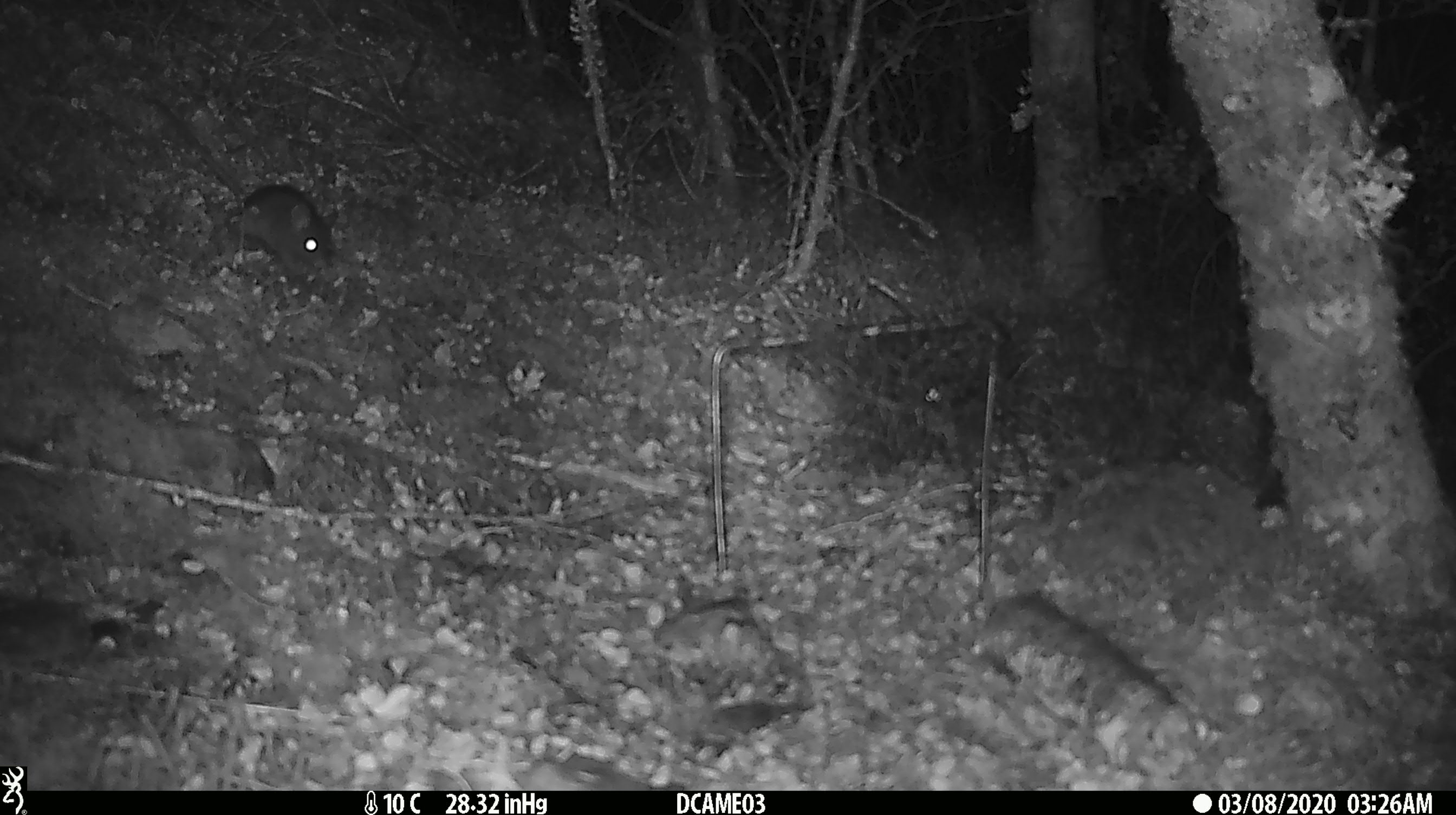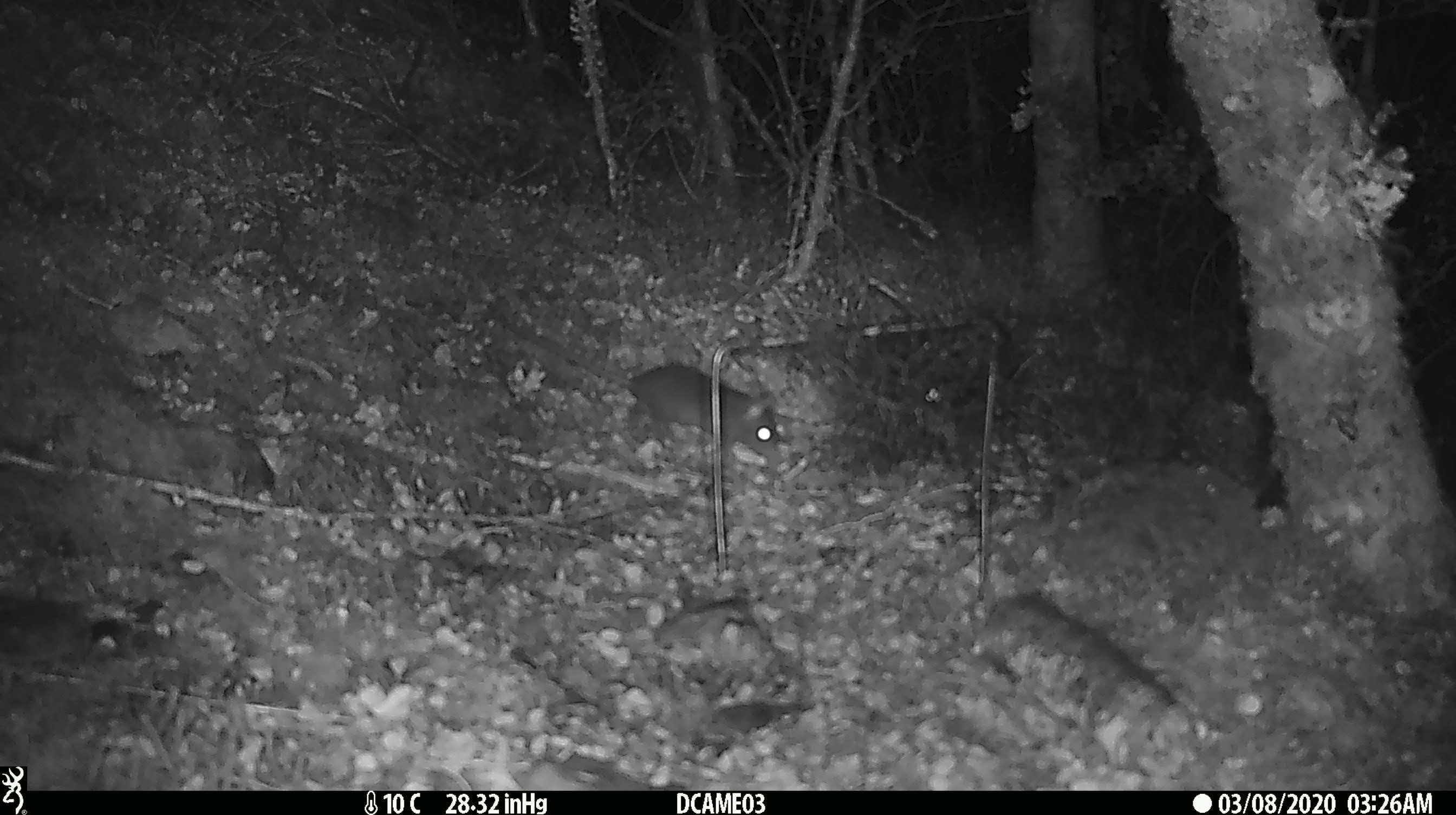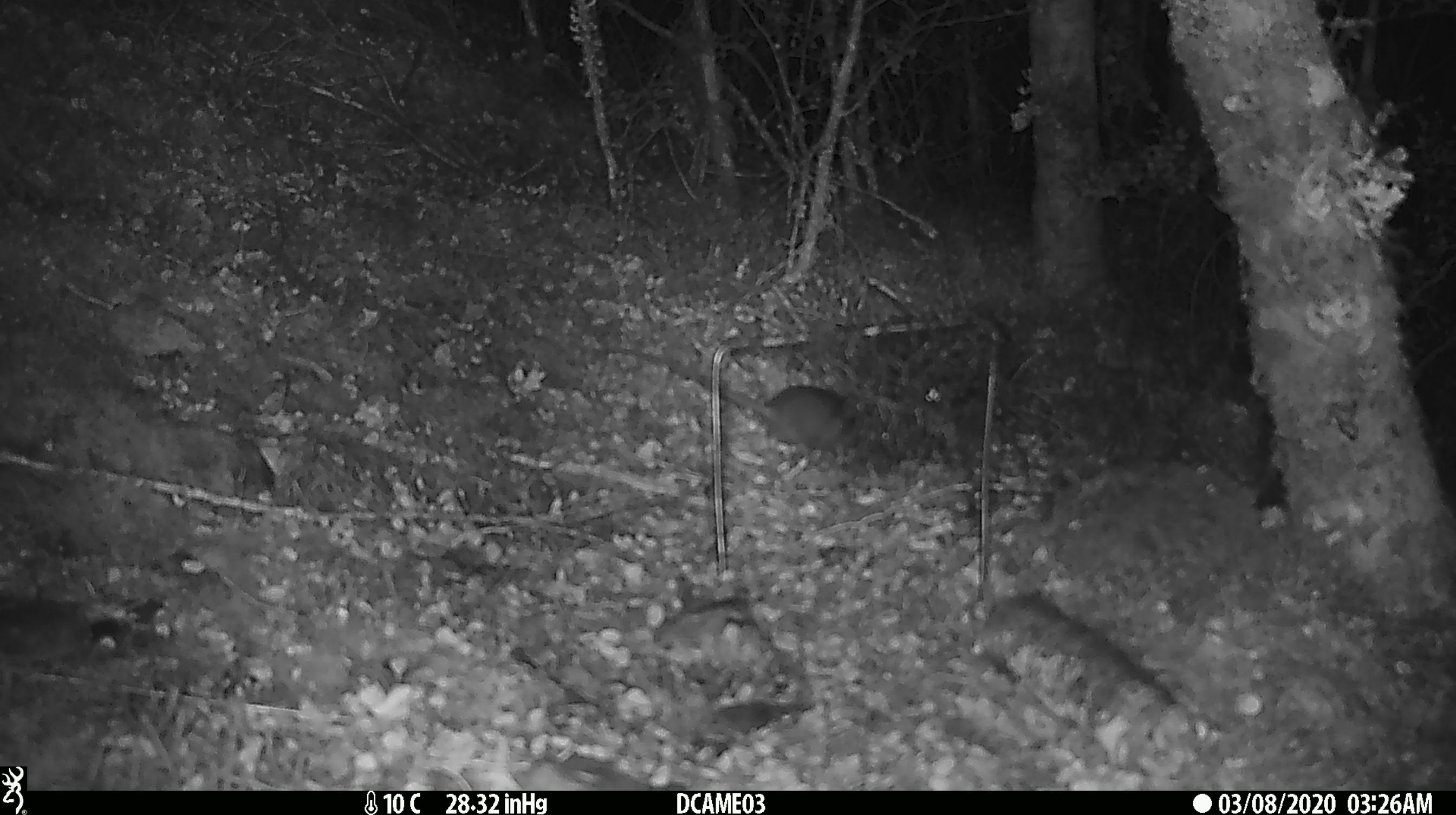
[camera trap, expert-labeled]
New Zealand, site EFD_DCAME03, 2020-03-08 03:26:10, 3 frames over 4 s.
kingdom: Animalia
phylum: Chordata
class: Mammalia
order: Rodentia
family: Muridae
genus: Rattus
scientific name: Rattus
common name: rat